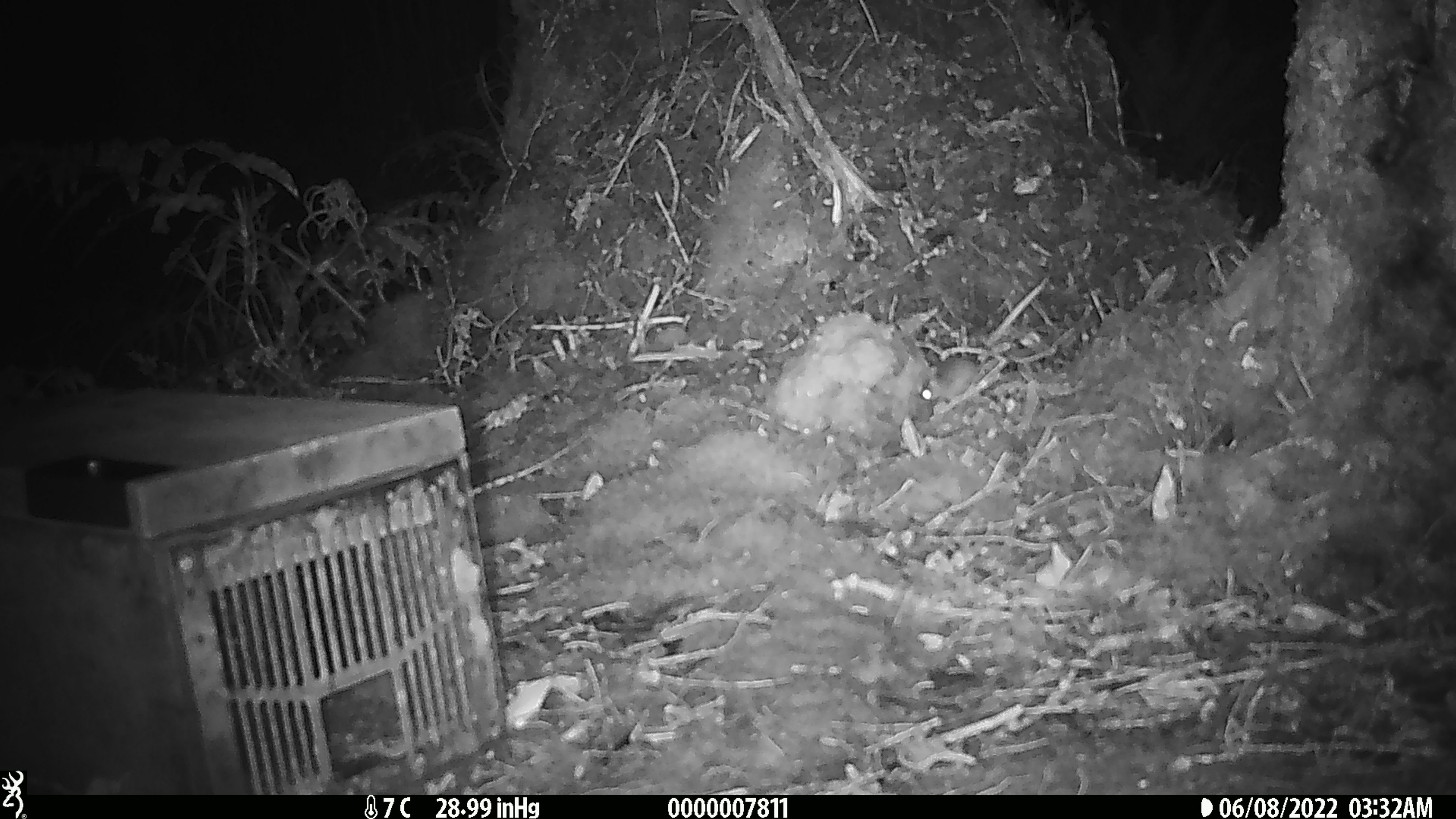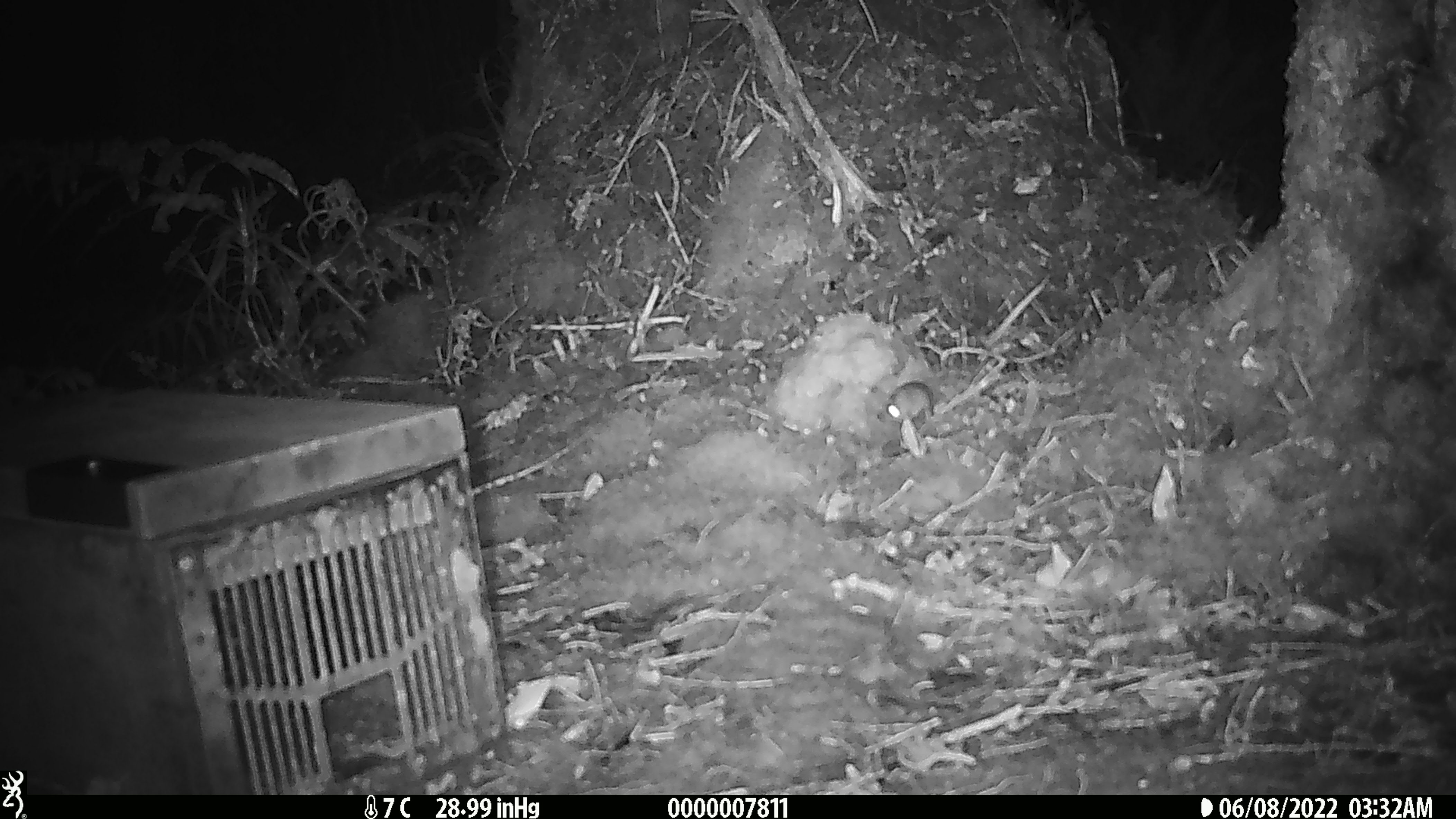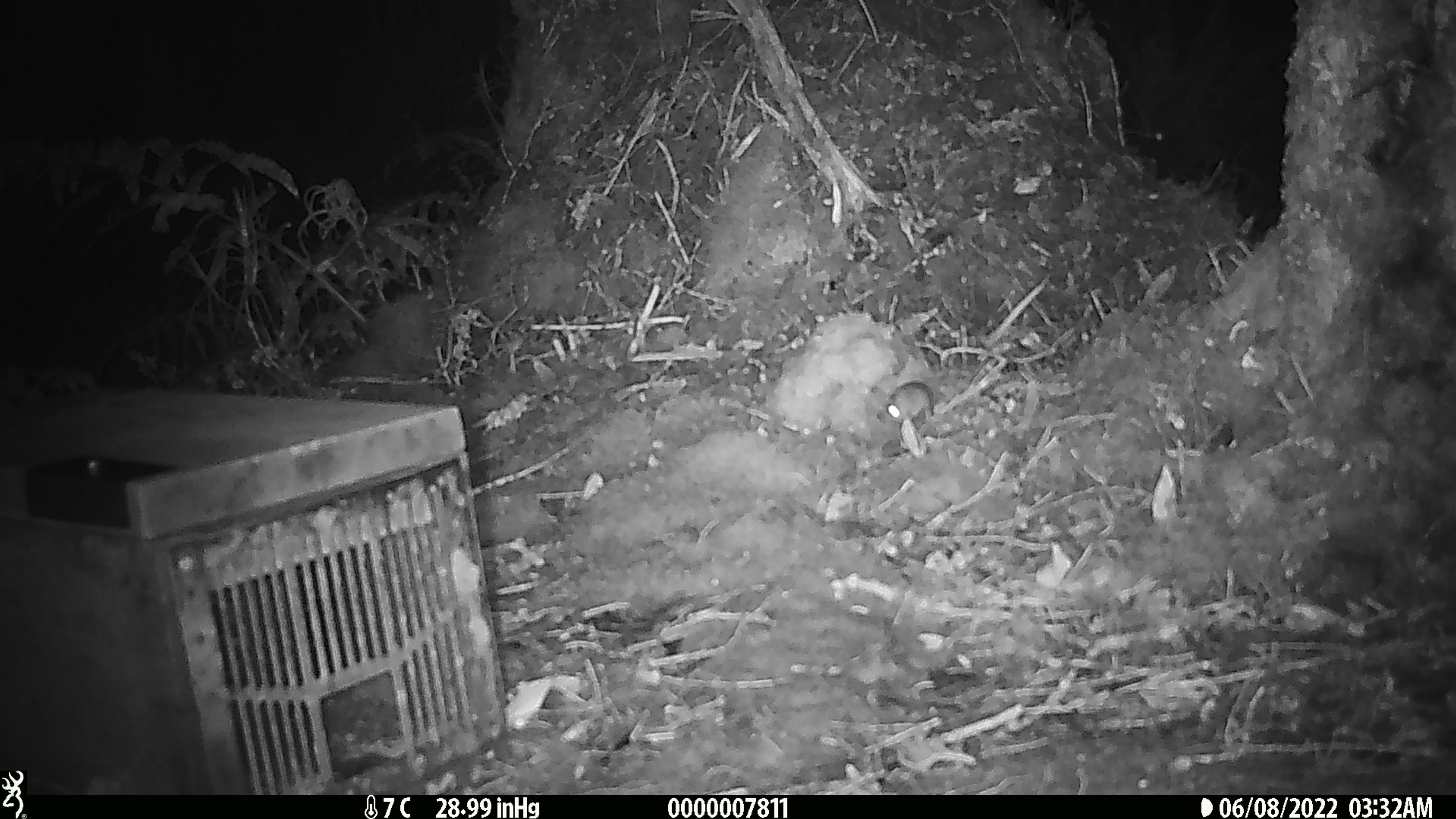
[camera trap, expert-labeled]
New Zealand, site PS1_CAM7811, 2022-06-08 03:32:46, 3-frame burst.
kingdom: Animalia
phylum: Chordata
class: Mammalia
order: Rodentia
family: Muridae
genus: Mus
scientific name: Mus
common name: mouse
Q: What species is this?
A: Mouse (Mus).